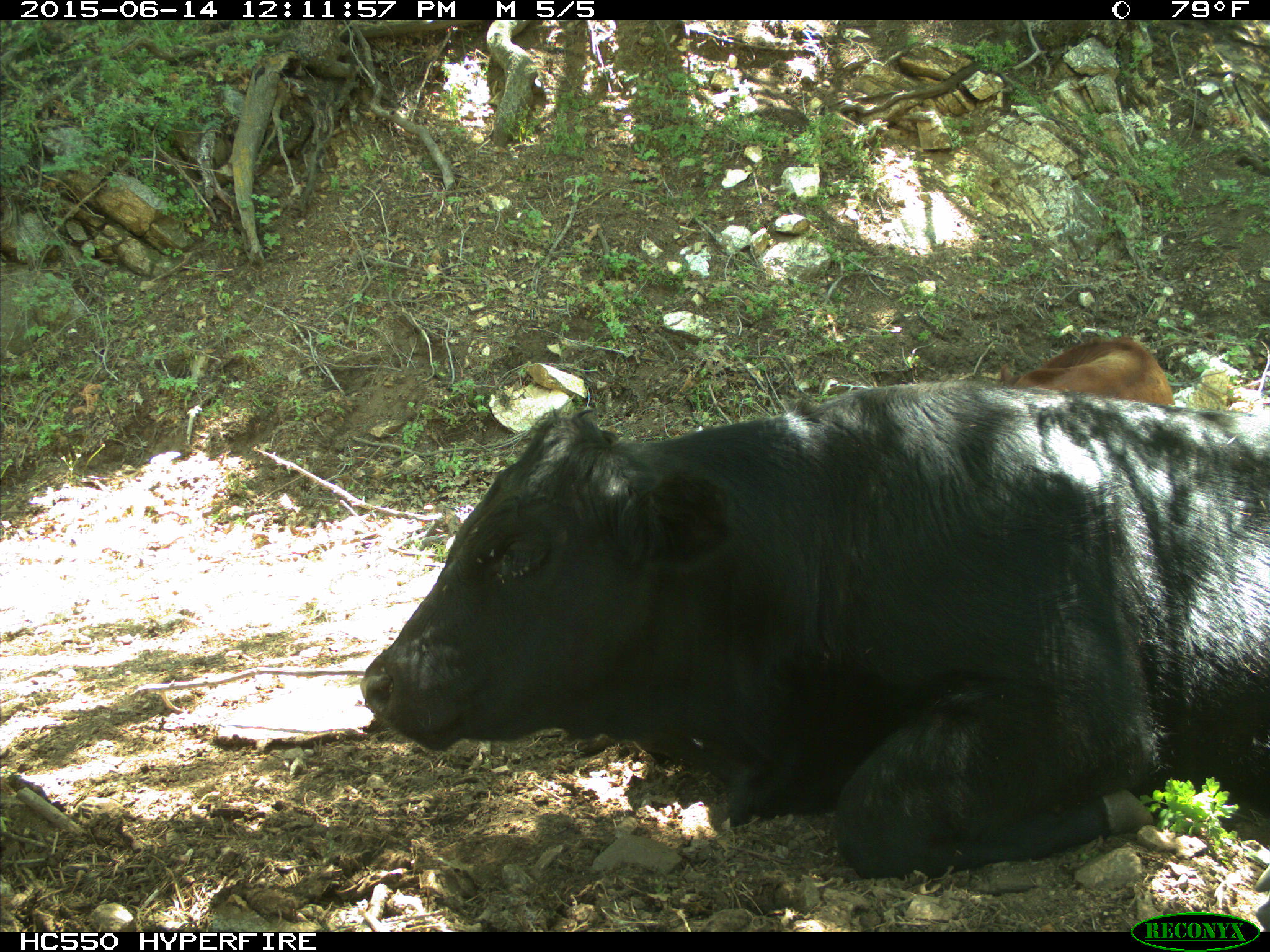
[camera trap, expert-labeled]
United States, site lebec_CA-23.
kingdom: Animalia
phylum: Chordata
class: Mammalia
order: Artiodactyla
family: Bovidae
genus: Bos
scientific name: Bos taurus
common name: domestic cow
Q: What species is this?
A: Bos taurus (domestic cow).